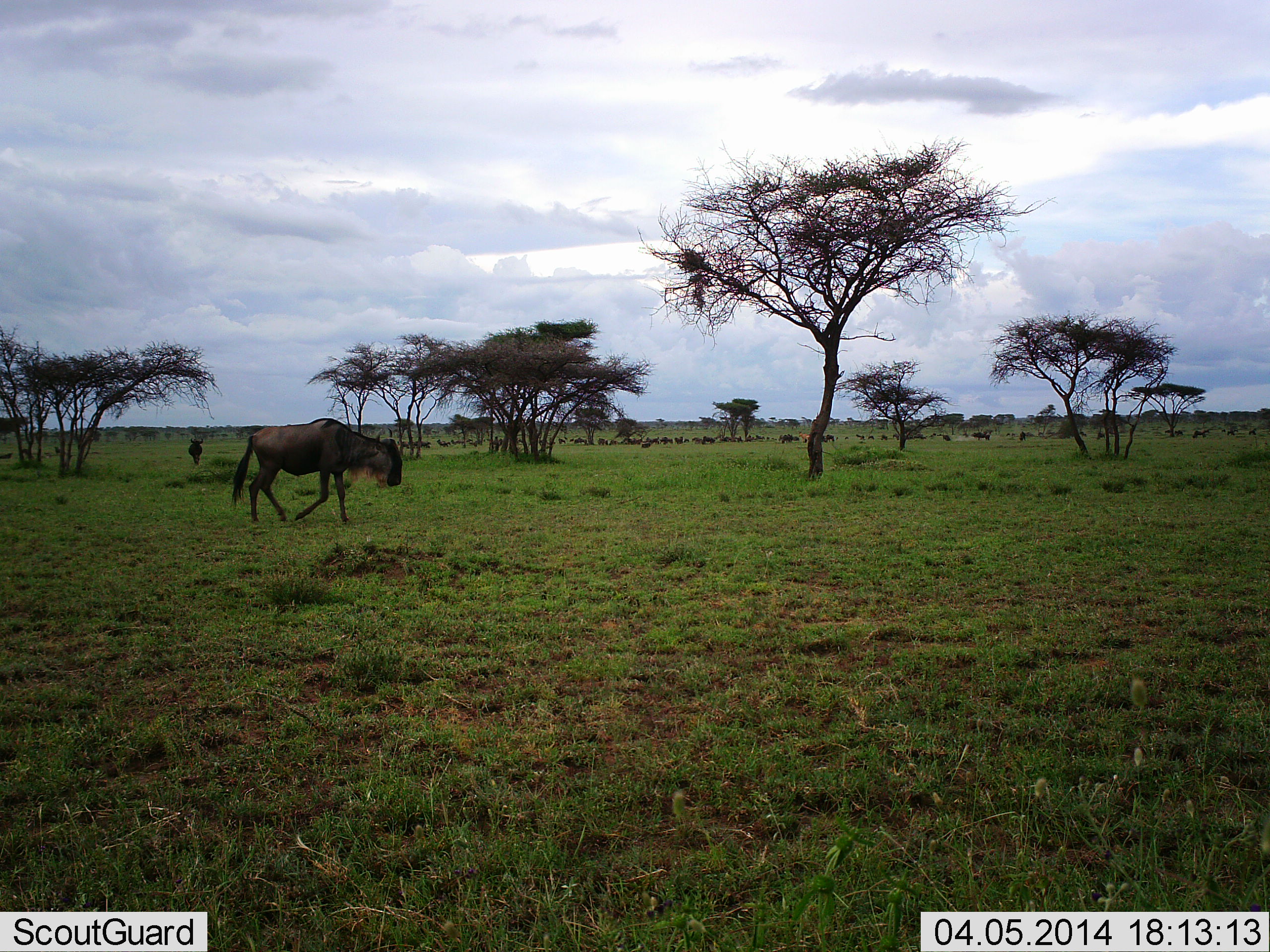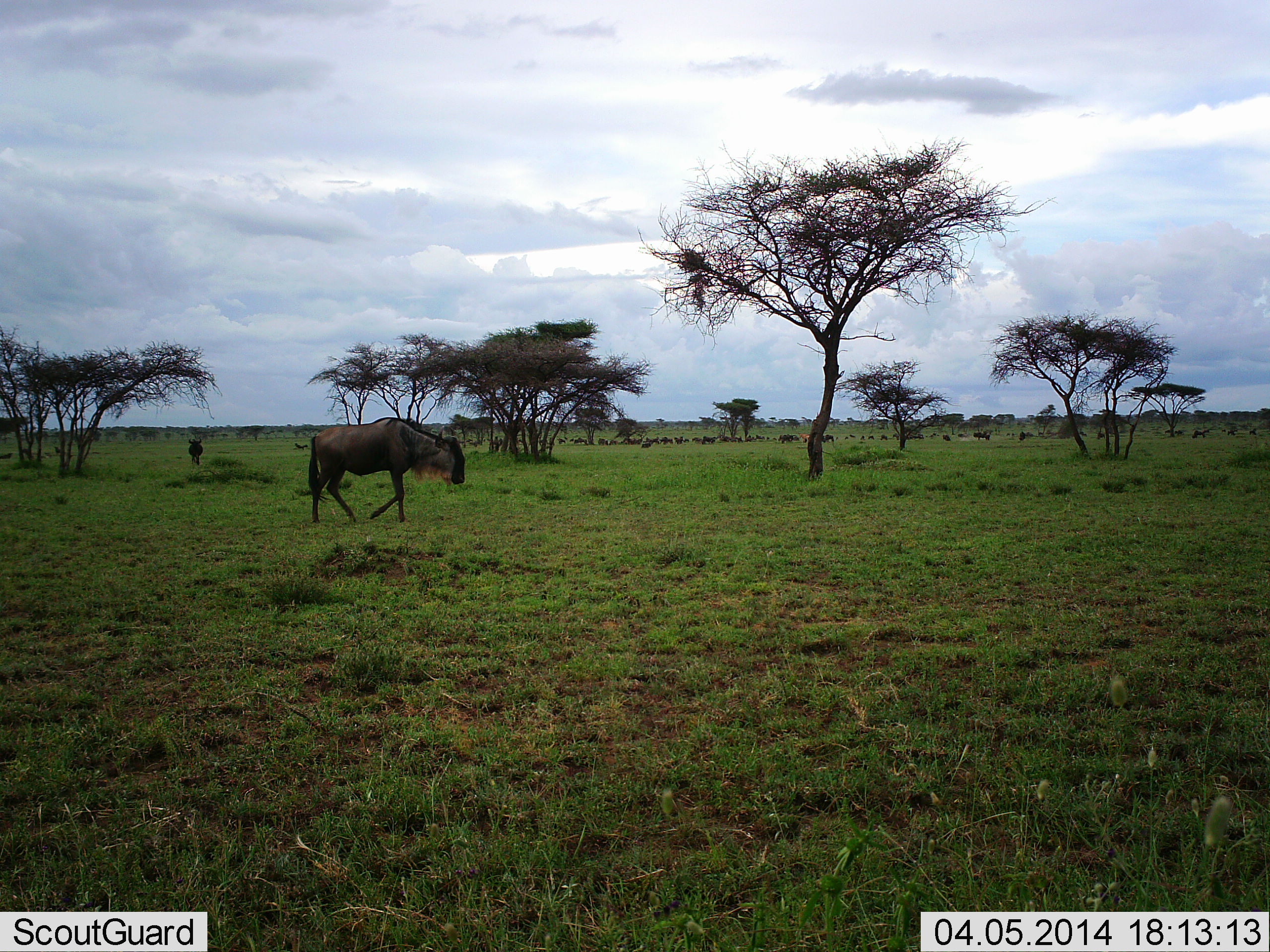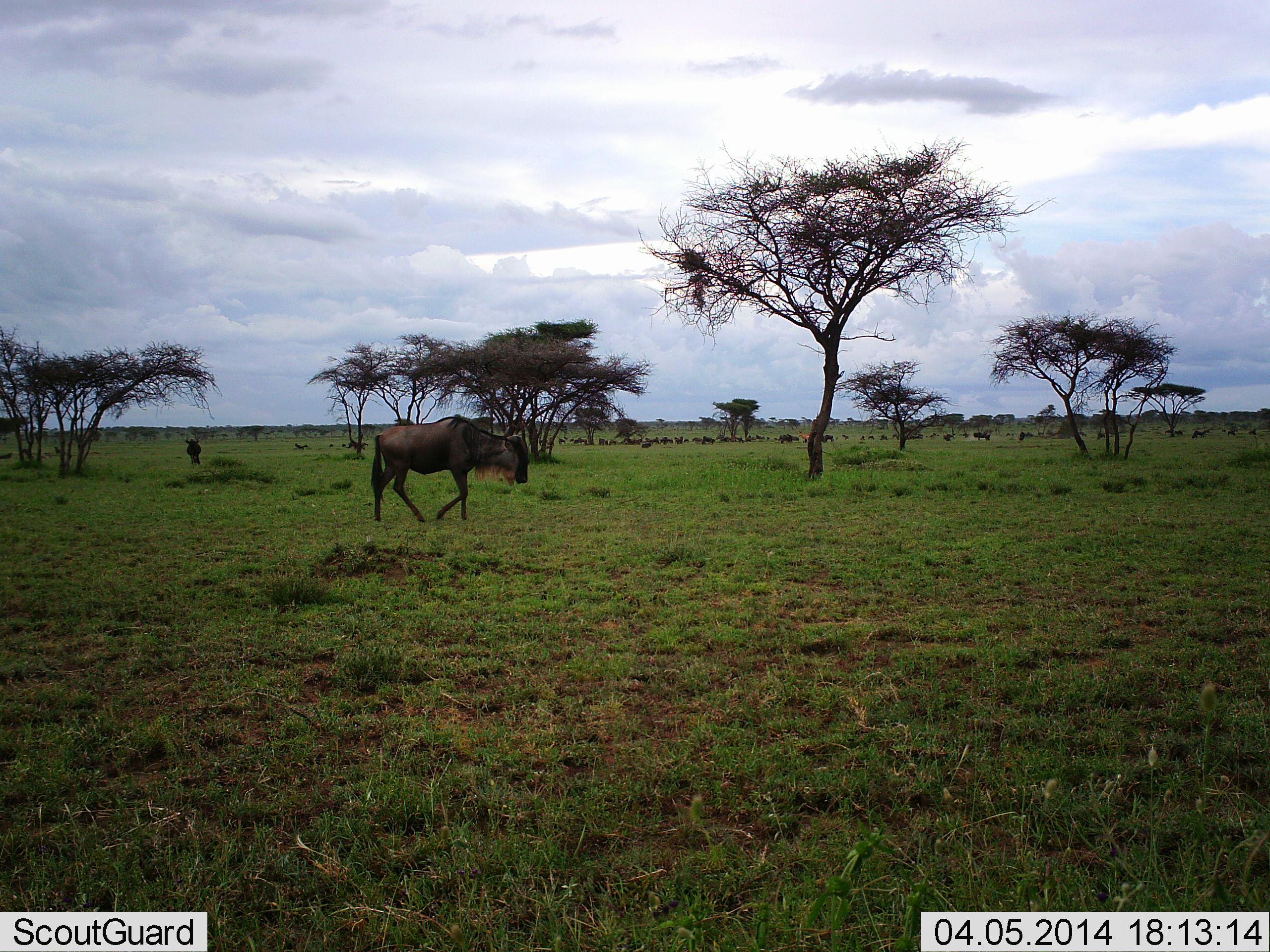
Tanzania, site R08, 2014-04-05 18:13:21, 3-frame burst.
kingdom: Animalia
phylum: Chordata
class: Mammalia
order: Artiodactyla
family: Bovidae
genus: Connochaetes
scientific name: Connochaetes taurinus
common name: blue wildebeest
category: wildebeest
Wildebeest (blue wildebeest) (Connochaetes taurinus), count 51+. Behavior (volunteer vote fractions): standing 50%, resting 10%, moving 90%, interacting 10%. Young present (vote fraction): 0%. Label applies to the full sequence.